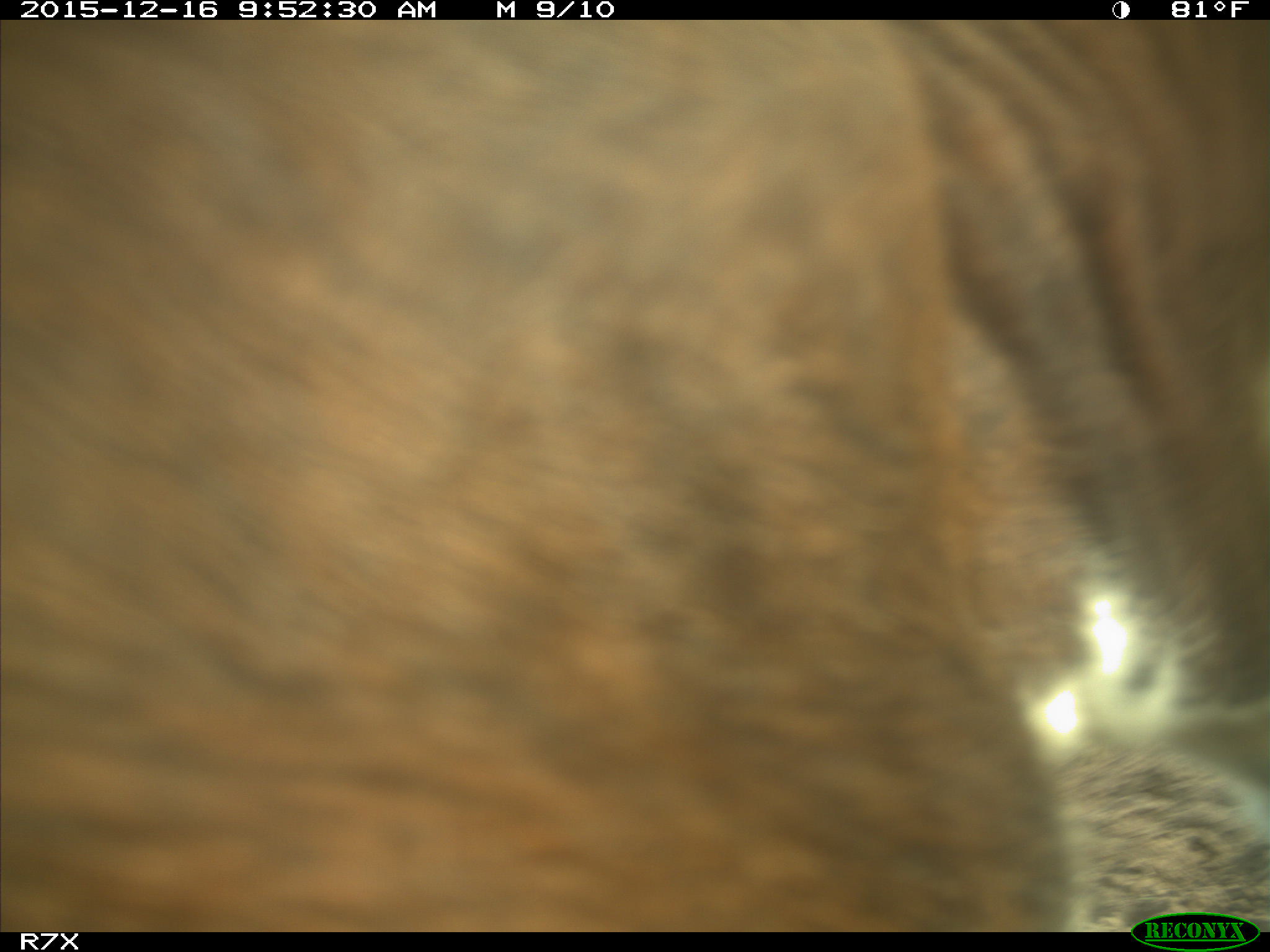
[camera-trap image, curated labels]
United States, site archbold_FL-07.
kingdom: Animalia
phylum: Chordata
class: Mammalia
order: Artiodactyla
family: Bovidae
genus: Bos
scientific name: Bos taurus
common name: domestic cow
Bos taurus (domestic cow).